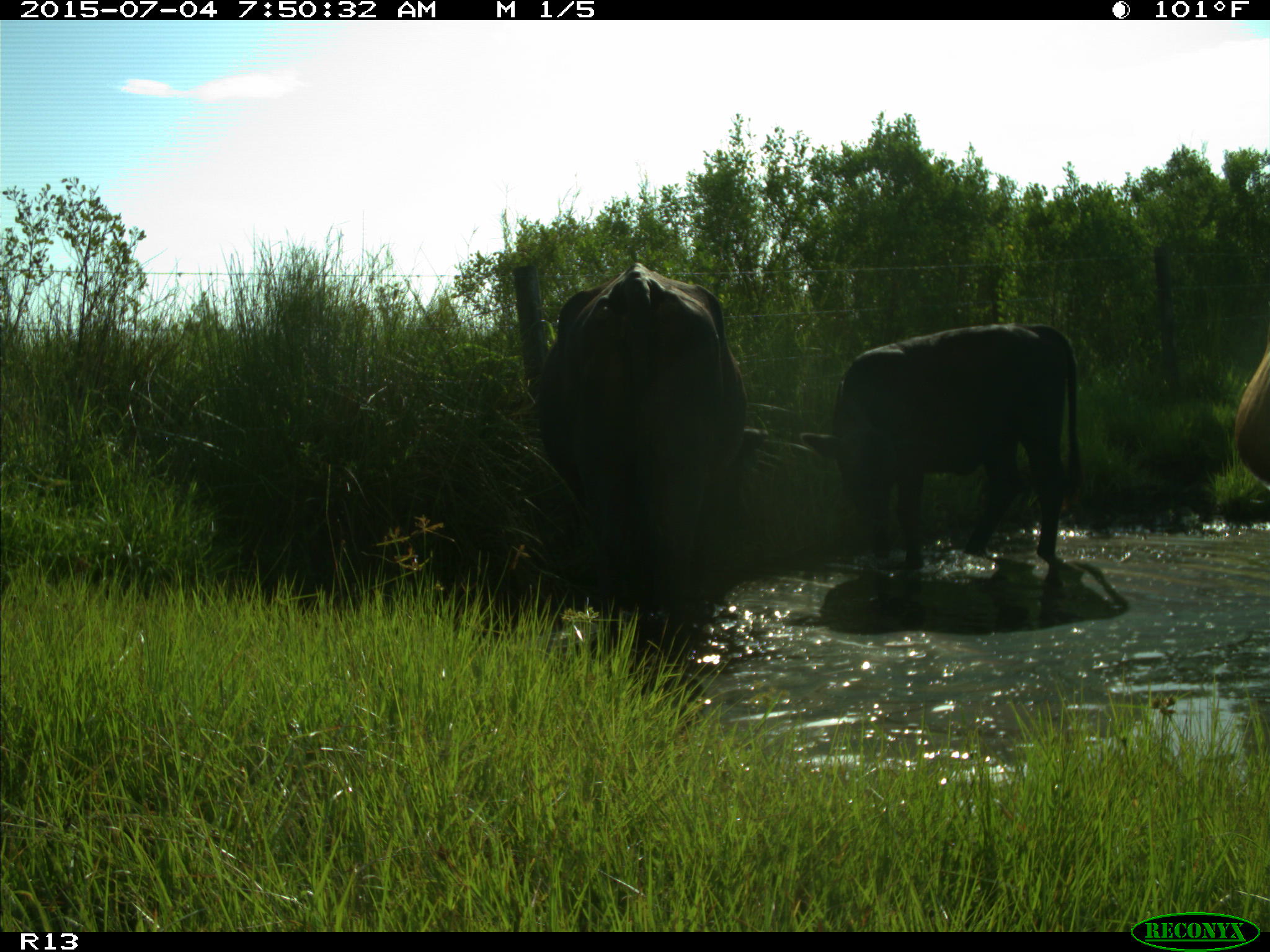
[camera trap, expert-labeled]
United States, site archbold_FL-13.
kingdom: Animalia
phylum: Chordata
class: Mammalia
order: Artiodactyla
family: Bovidae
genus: Bos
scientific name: Bos taurus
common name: domestic cow